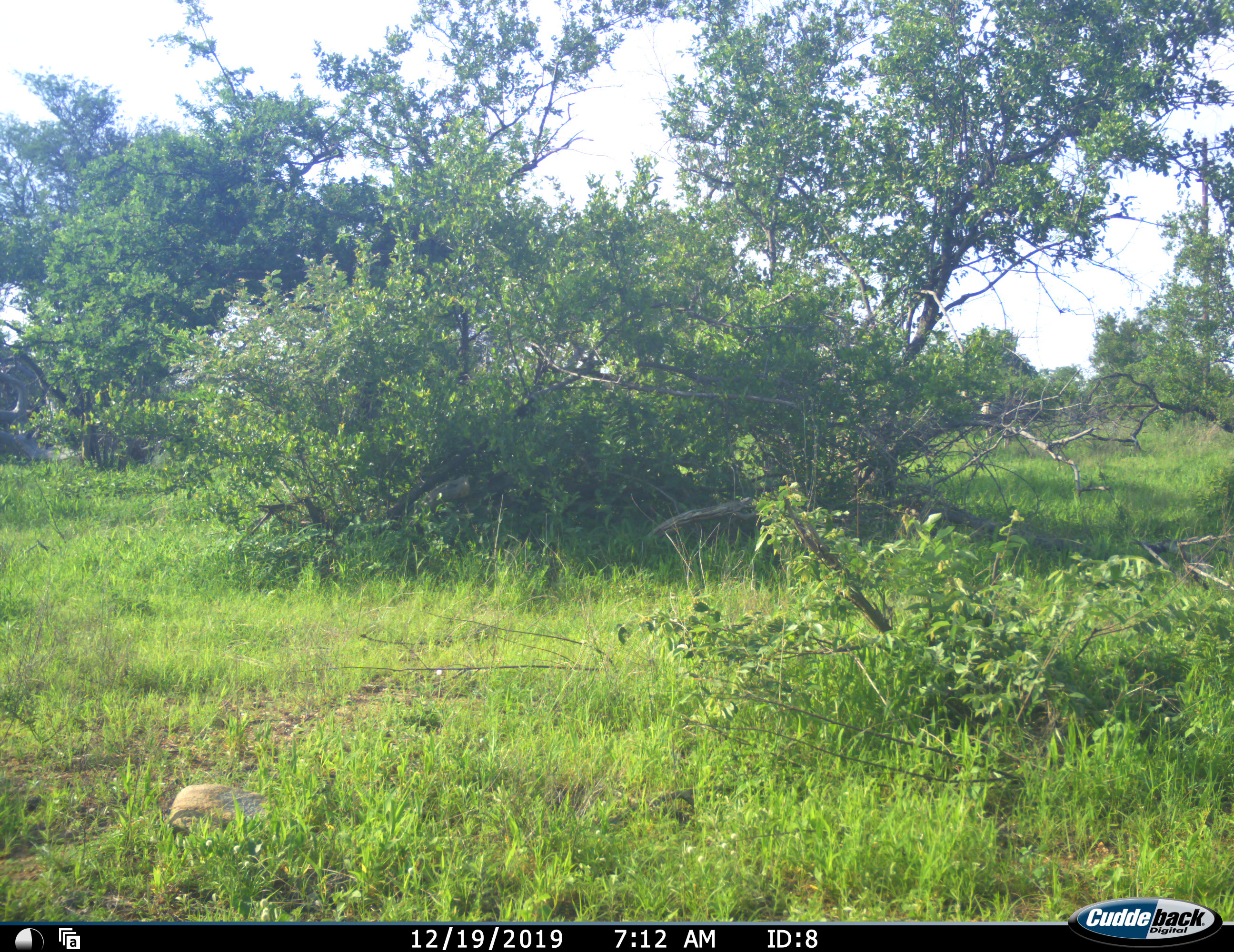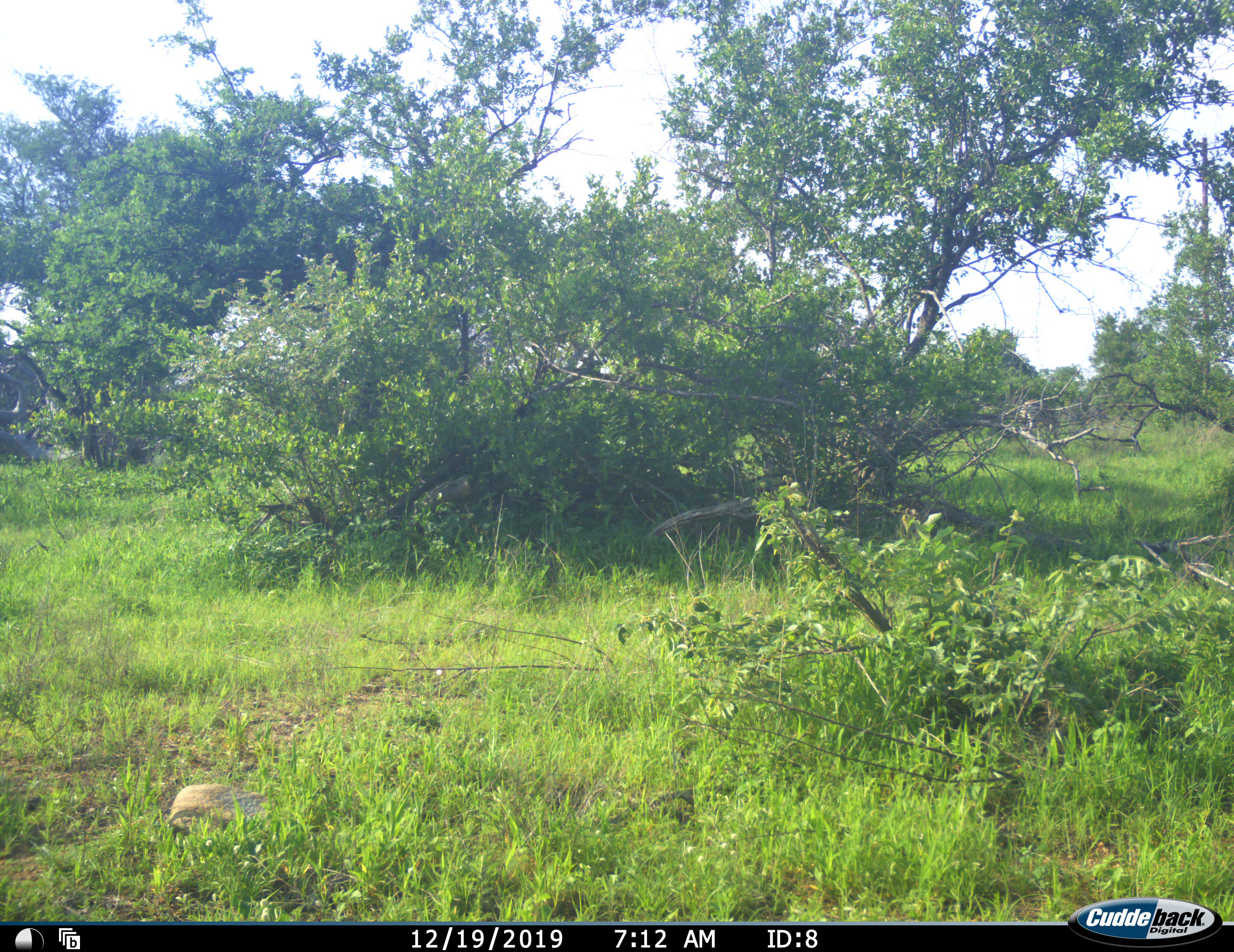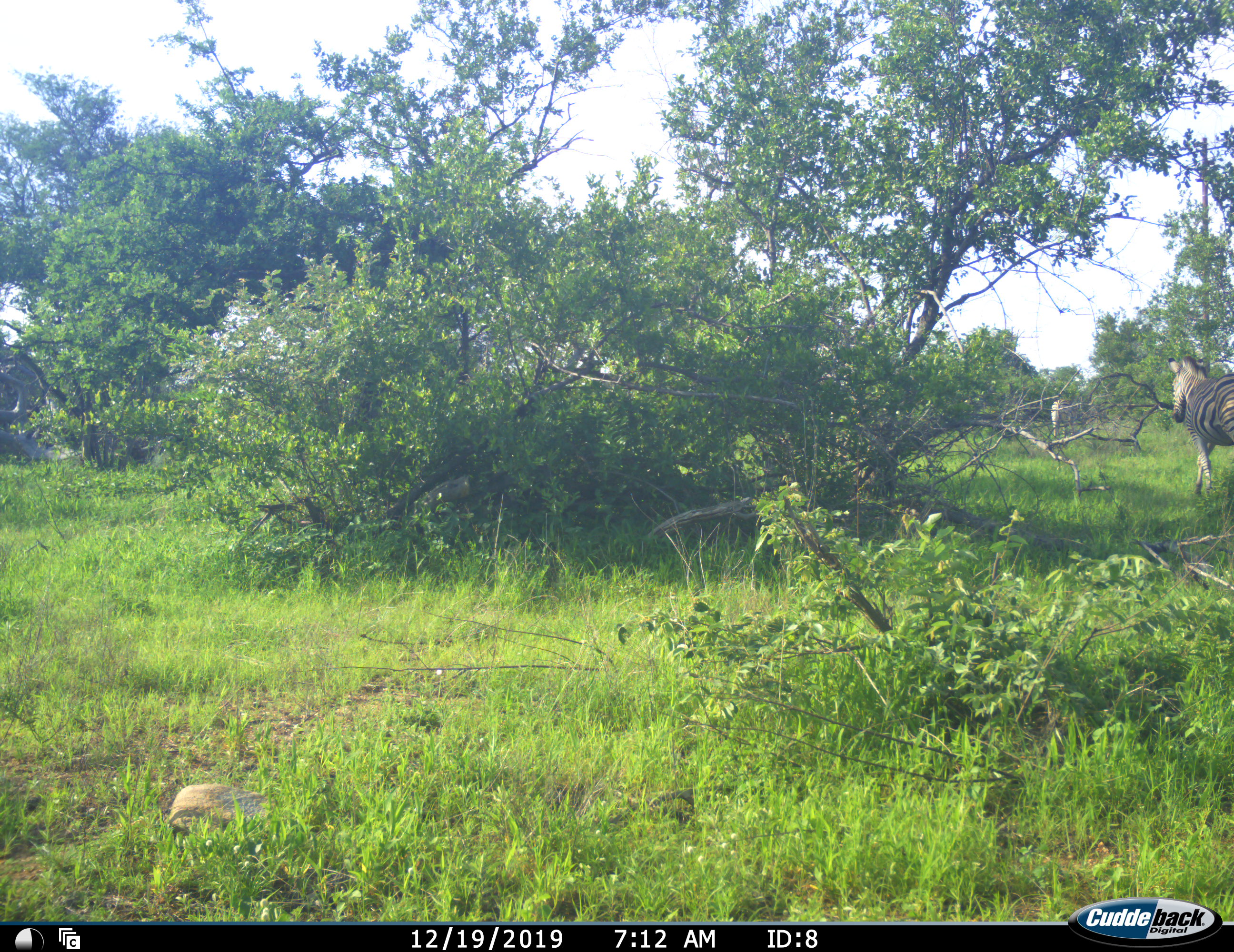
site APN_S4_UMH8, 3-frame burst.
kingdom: Animalia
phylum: Chordata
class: Mammalia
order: Perissodactyla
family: Equidae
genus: Equus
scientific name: Equus quagga burchellii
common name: burchell's zebra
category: zebraburchells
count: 2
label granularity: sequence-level